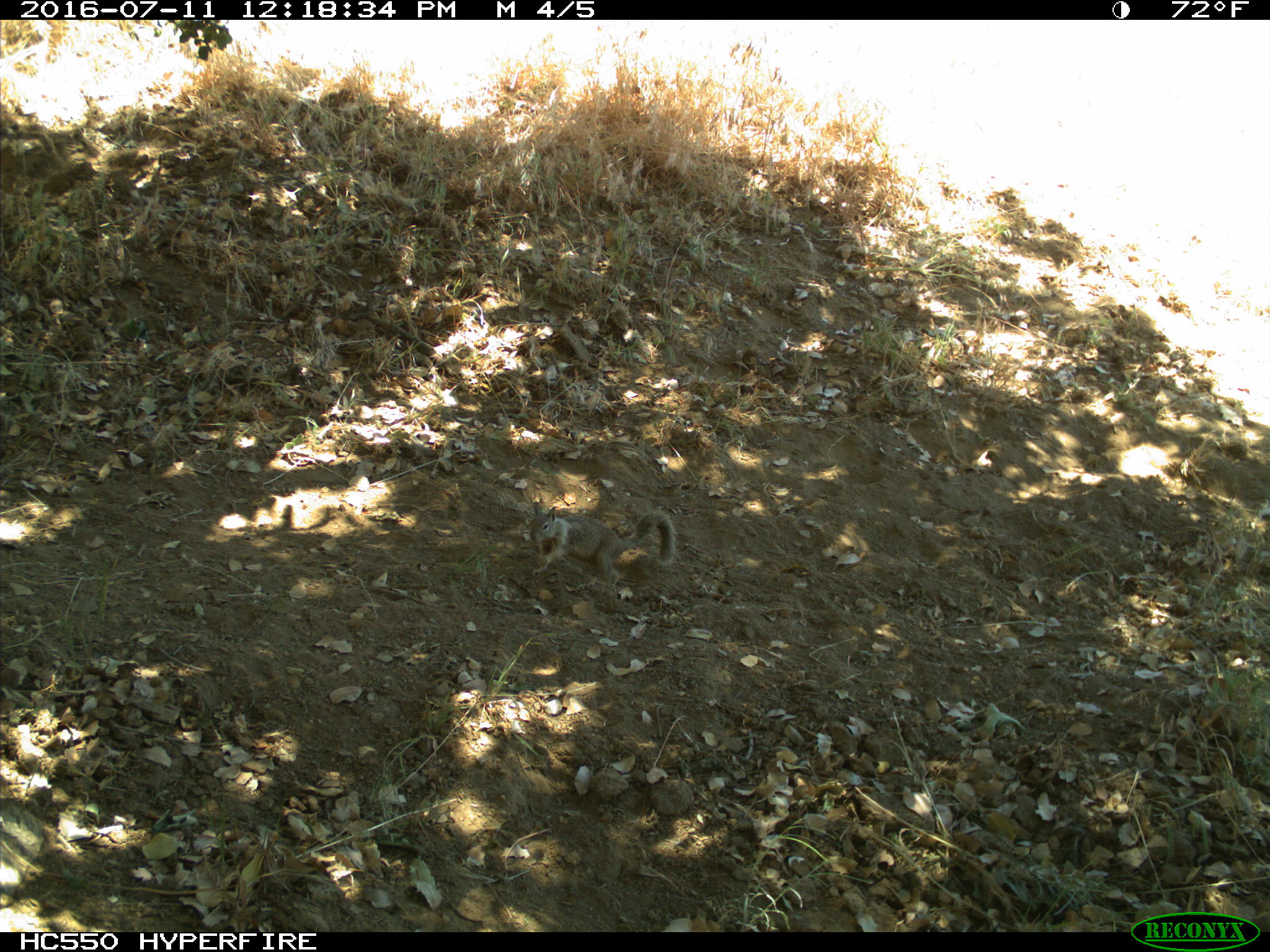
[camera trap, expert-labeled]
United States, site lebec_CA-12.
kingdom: Animalia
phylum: Chordata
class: Mammalia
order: Rodentia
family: Sciuridae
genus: Otospermophilus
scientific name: Otospermophilus beecheyi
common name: california ground squirrel